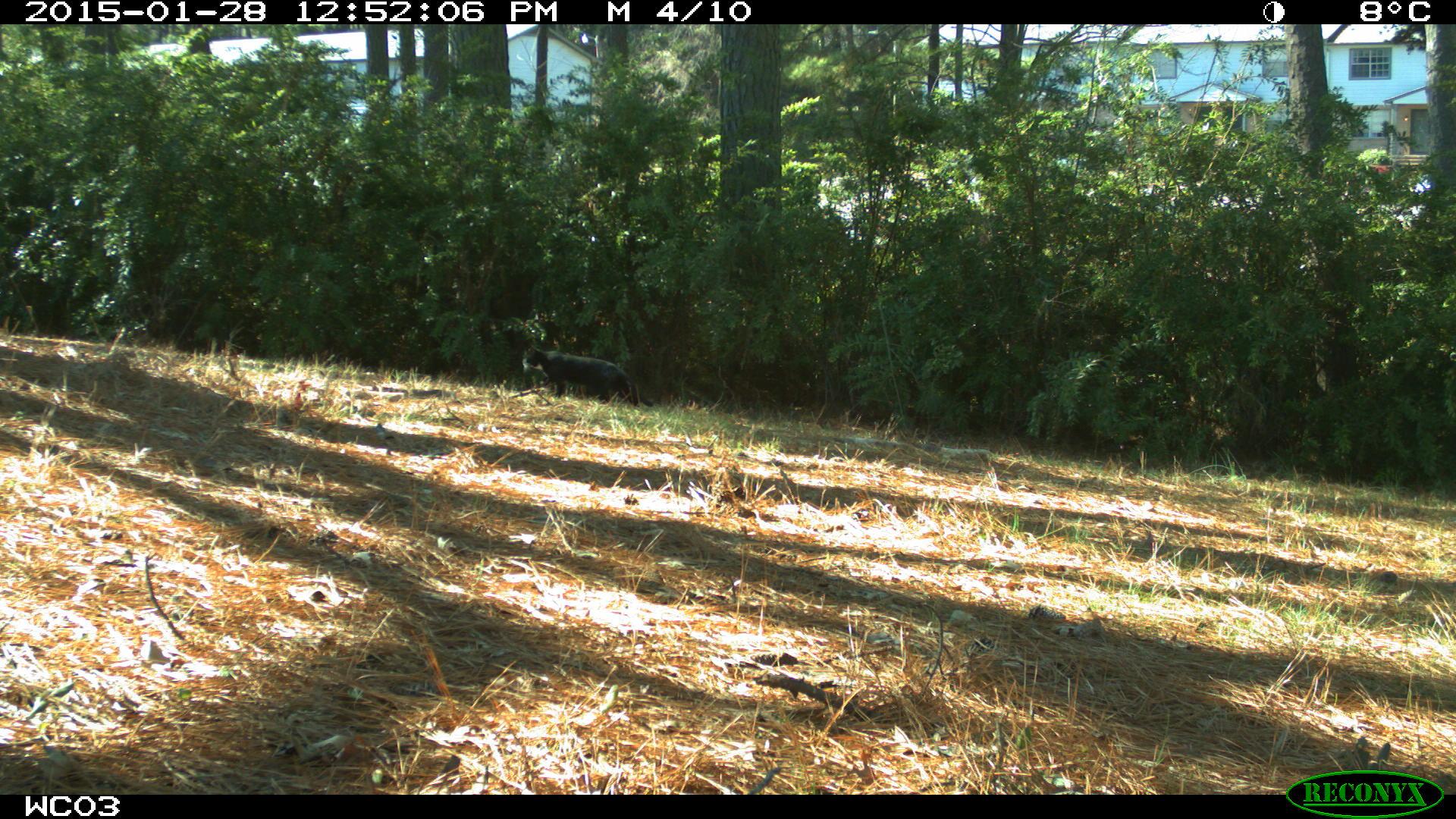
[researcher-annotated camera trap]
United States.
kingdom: Animalia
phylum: Chordata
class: Mammalia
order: Carnivora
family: Felidae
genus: Felis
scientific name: Felis catus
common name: domestic cat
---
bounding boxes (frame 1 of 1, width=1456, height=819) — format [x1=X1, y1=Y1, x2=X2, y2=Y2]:
Domestic Cat: [x1=506, y1=331, x2=640, y2=415]